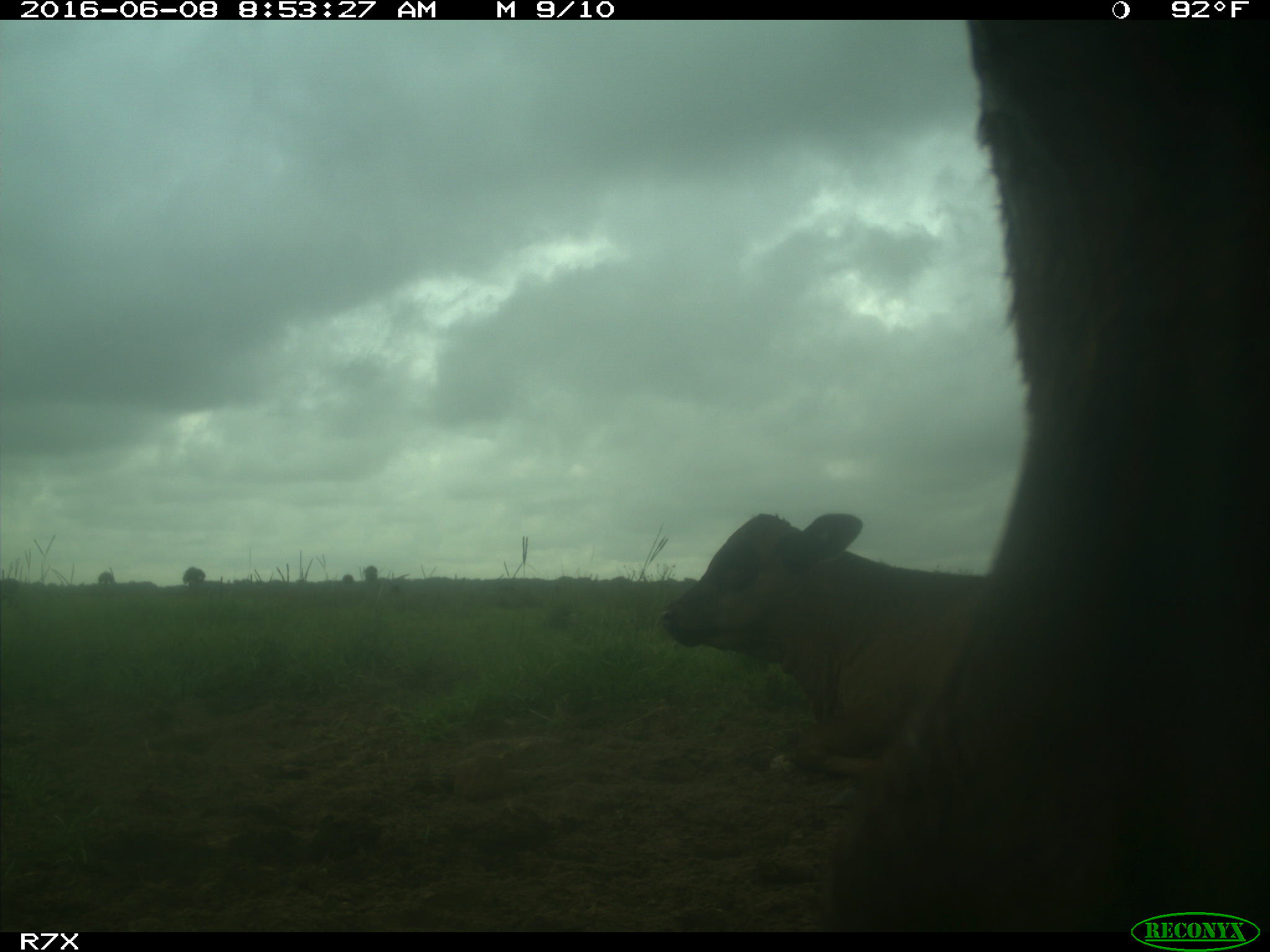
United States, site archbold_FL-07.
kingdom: Animalia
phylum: Chordata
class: Mammalia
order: Artiodactyla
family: Bovidae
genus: Bos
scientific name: Bos taurus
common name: domestic cow